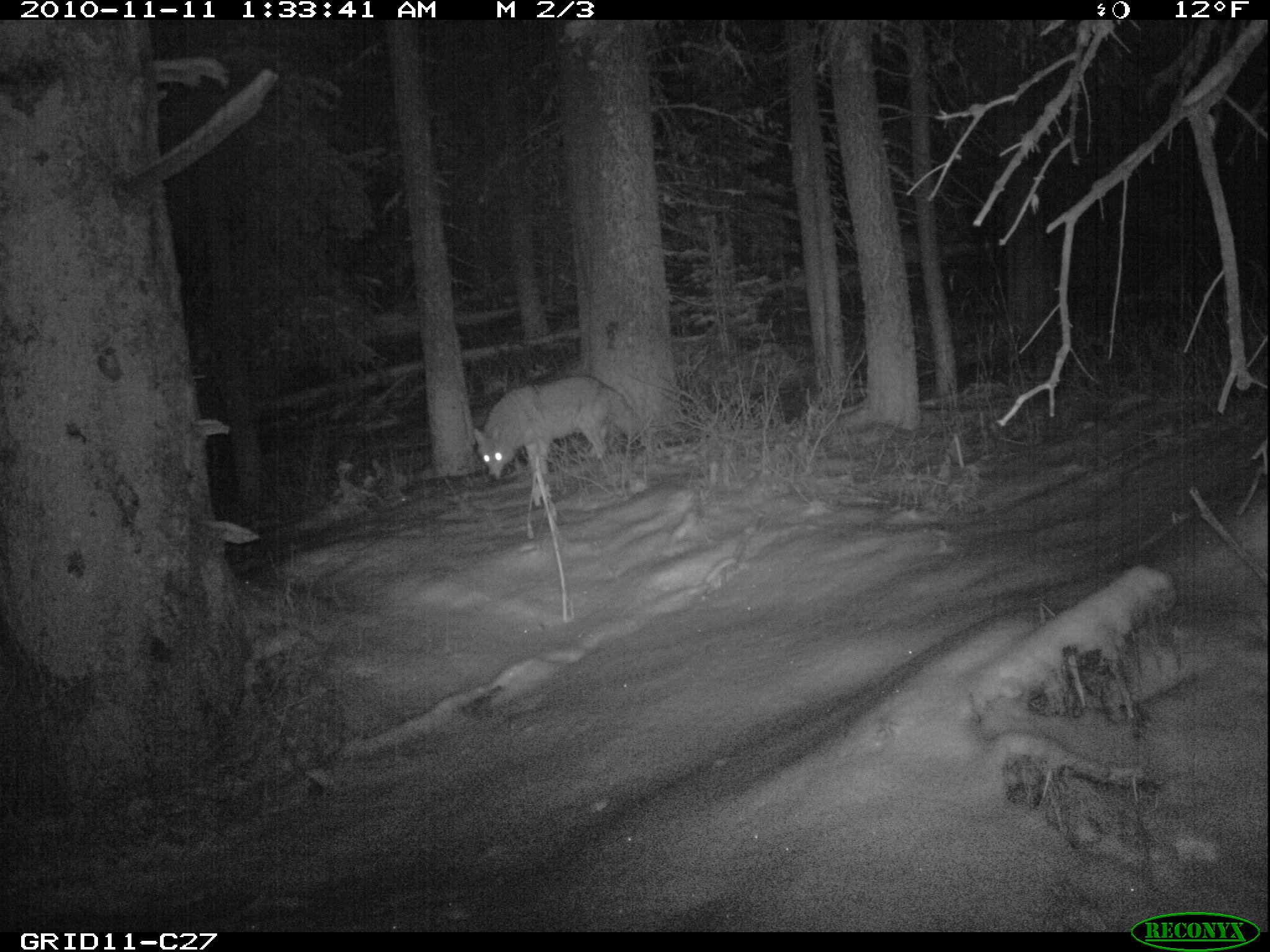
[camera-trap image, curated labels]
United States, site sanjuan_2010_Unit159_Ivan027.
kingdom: Animalia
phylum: Chordata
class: Mammalia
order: Carnivora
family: Canidae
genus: Canis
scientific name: Canis latrans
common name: coyote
Canis latrans (coyote).